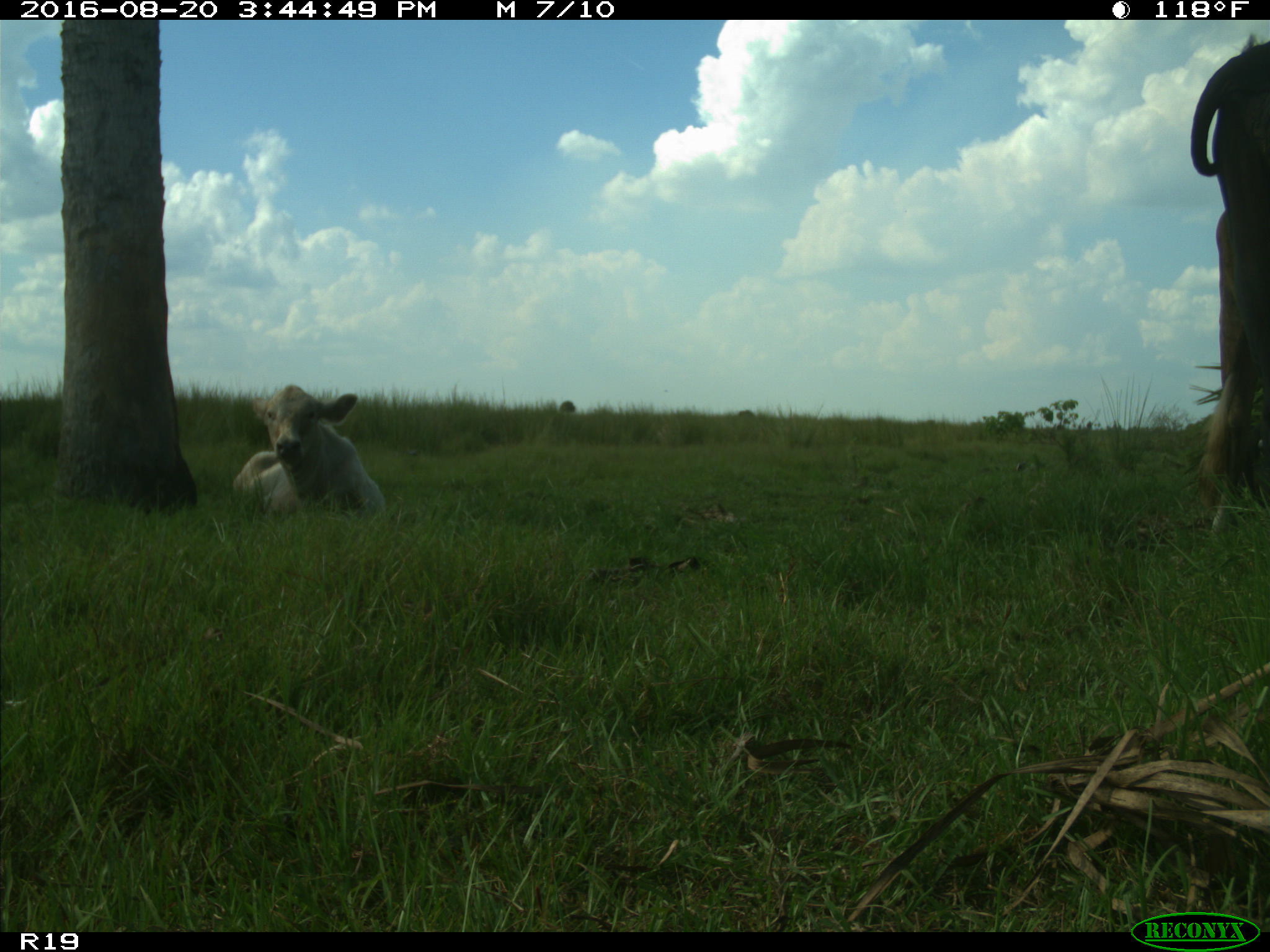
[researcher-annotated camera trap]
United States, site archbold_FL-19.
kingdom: Animalia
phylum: Chordata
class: Mammalia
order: Artiodactyla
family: Bovidae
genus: Bos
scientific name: Bos taurus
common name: domestic cow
Bos taurus (domestic cow).